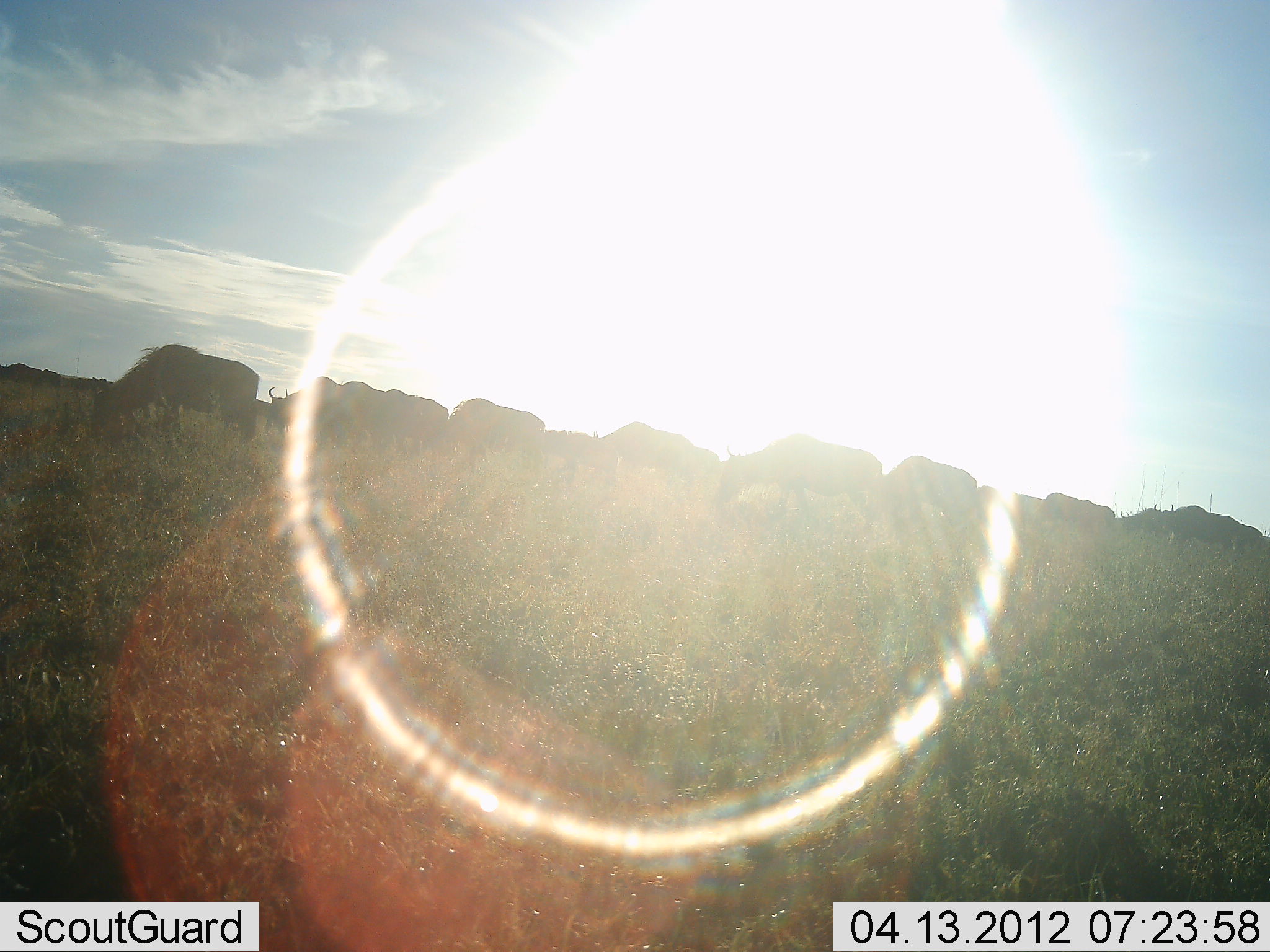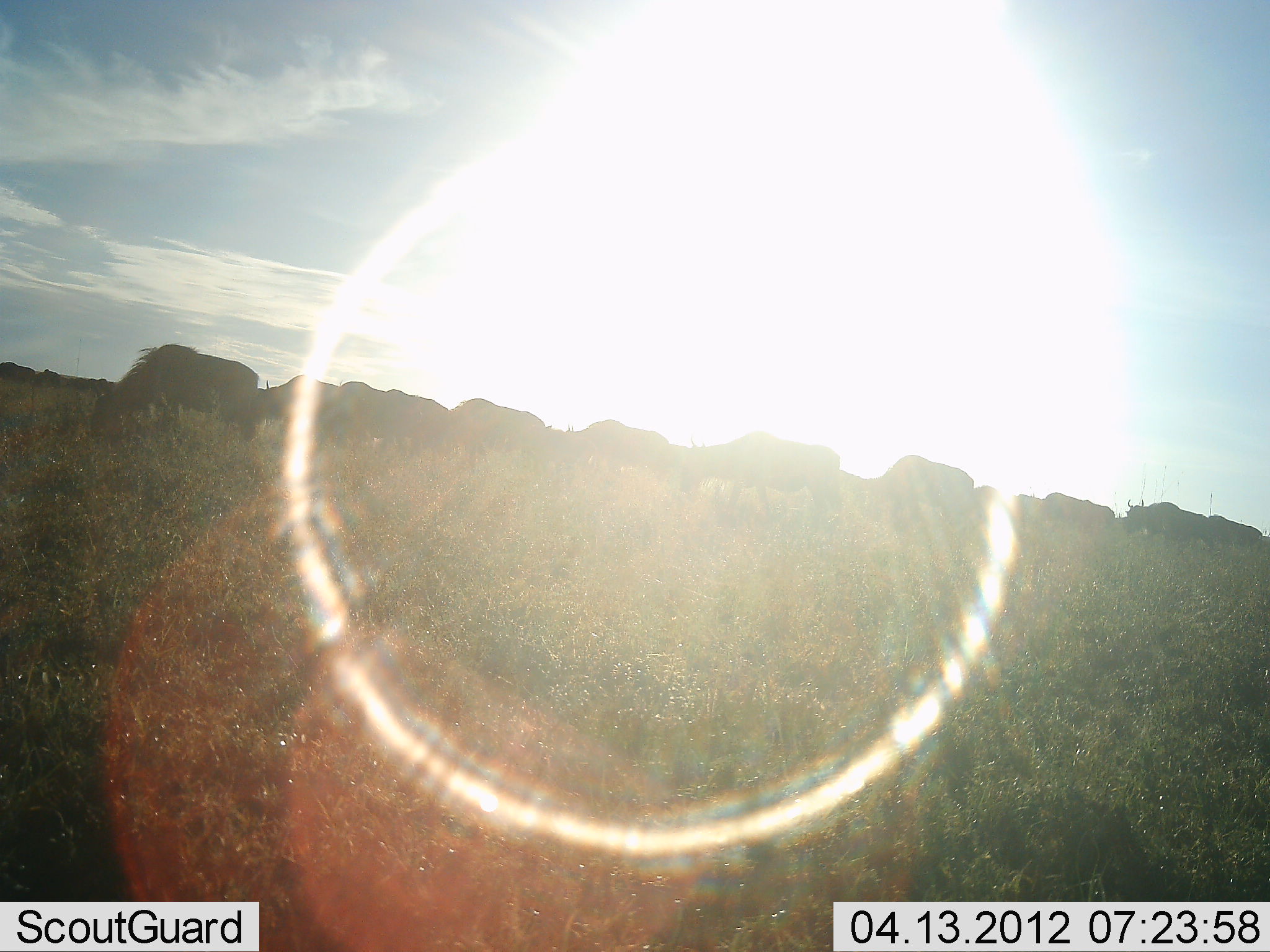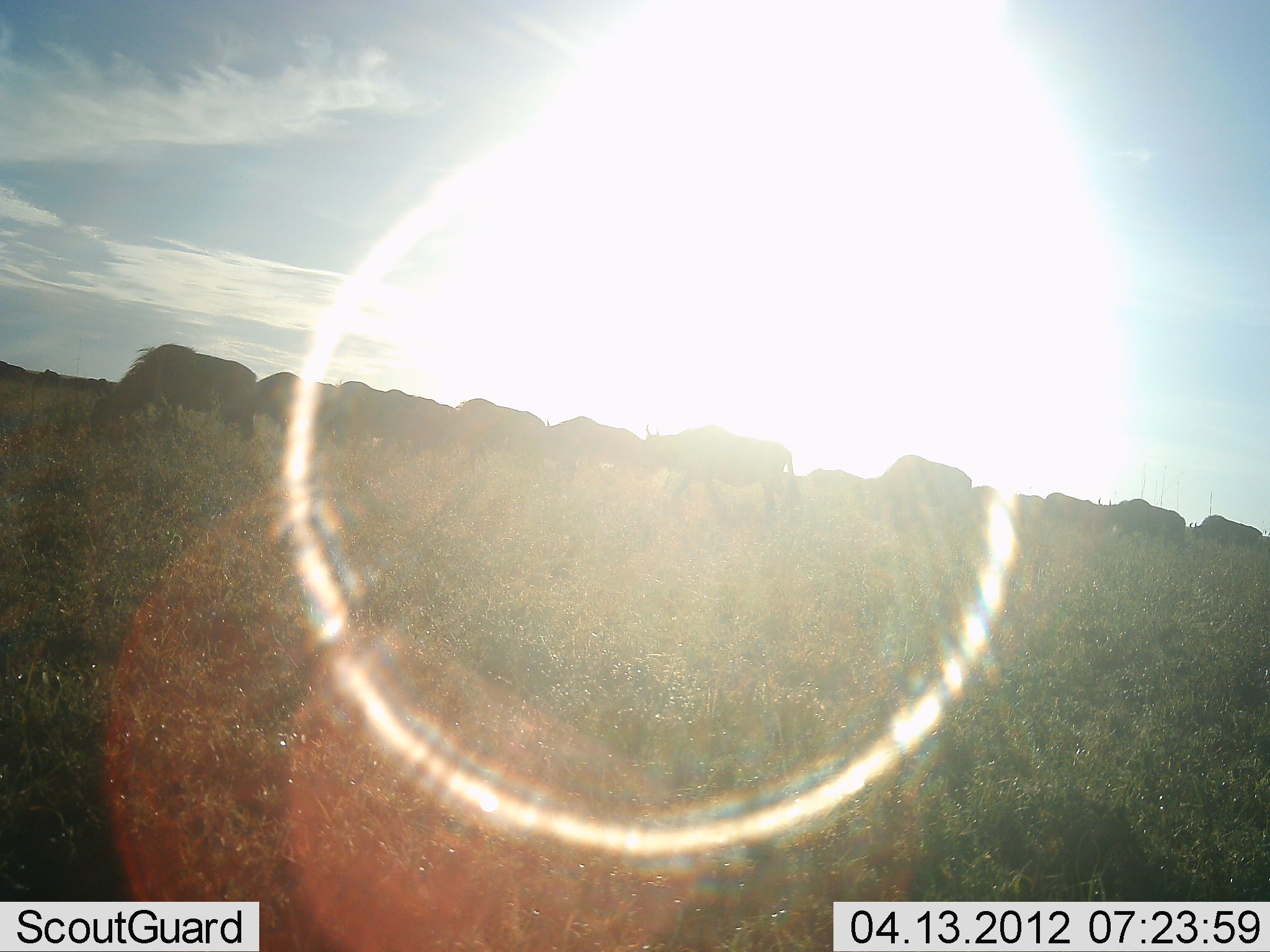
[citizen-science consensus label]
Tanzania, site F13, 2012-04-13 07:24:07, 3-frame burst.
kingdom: Animalia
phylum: Chordata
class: Mammalia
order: Artiodactyla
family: Bovidae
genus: Connochaetes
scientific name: Connochaetes taurinus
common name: blue wildebeest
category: wildebeest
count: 11-50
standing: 46%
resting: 8%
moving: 69%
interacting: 8%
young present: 0%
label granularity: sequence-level